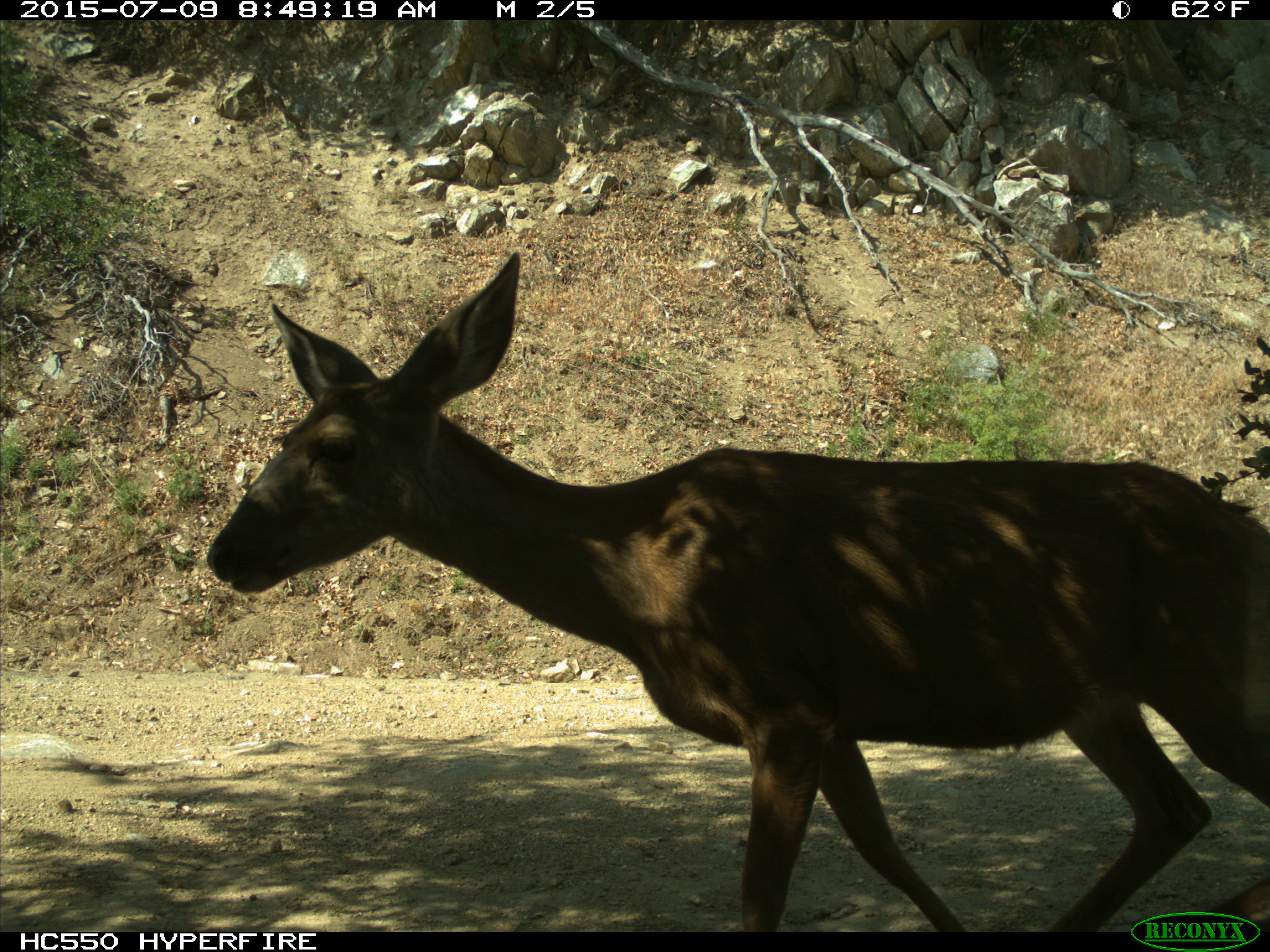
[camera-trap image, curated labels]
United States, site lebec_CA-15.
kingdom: Animalia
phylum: Chordata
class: Mammalia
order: Artiodactyla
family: Cervidae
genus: Odocoileus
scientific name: Odocoileus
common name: deer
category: unidentified deer